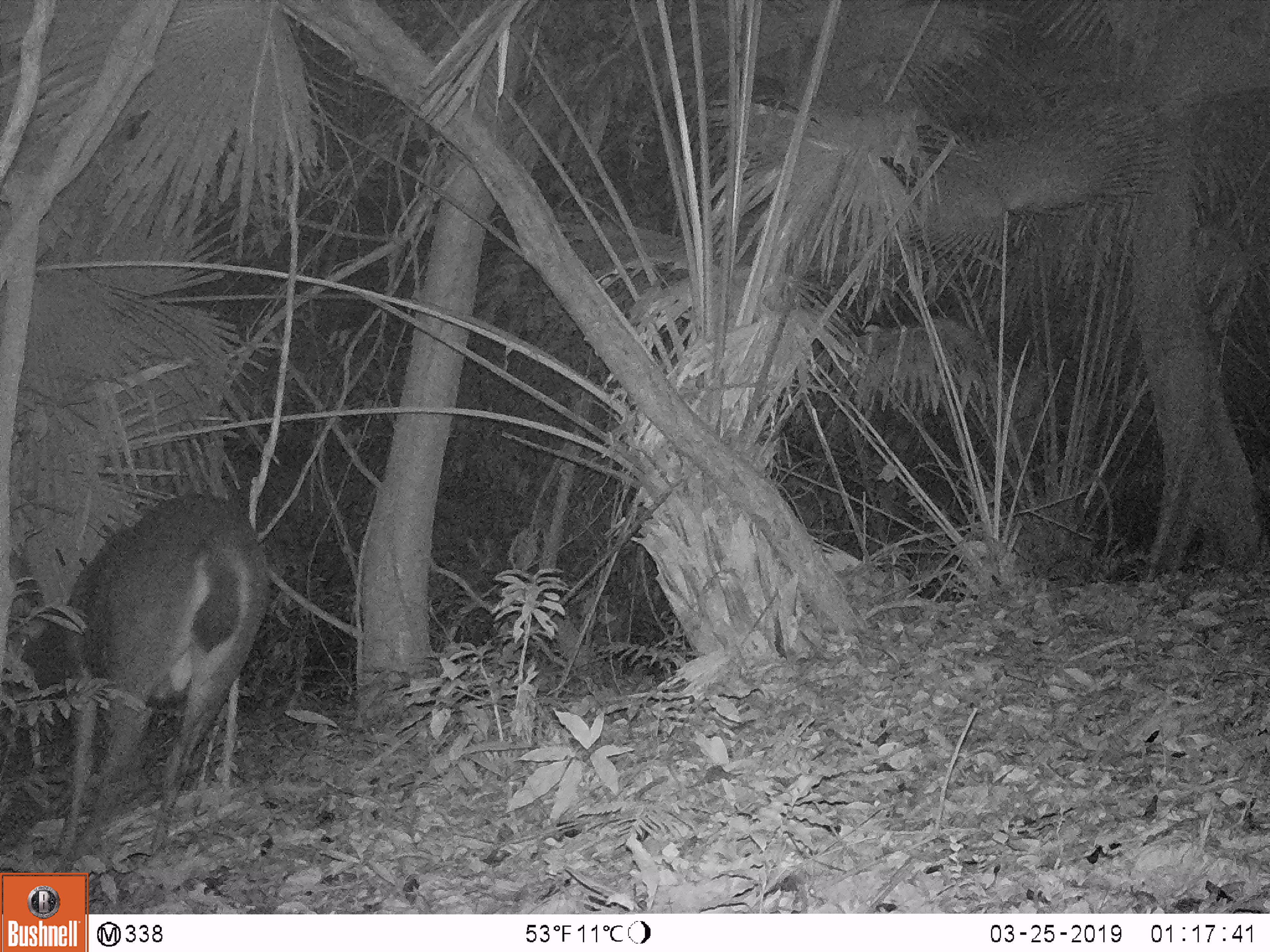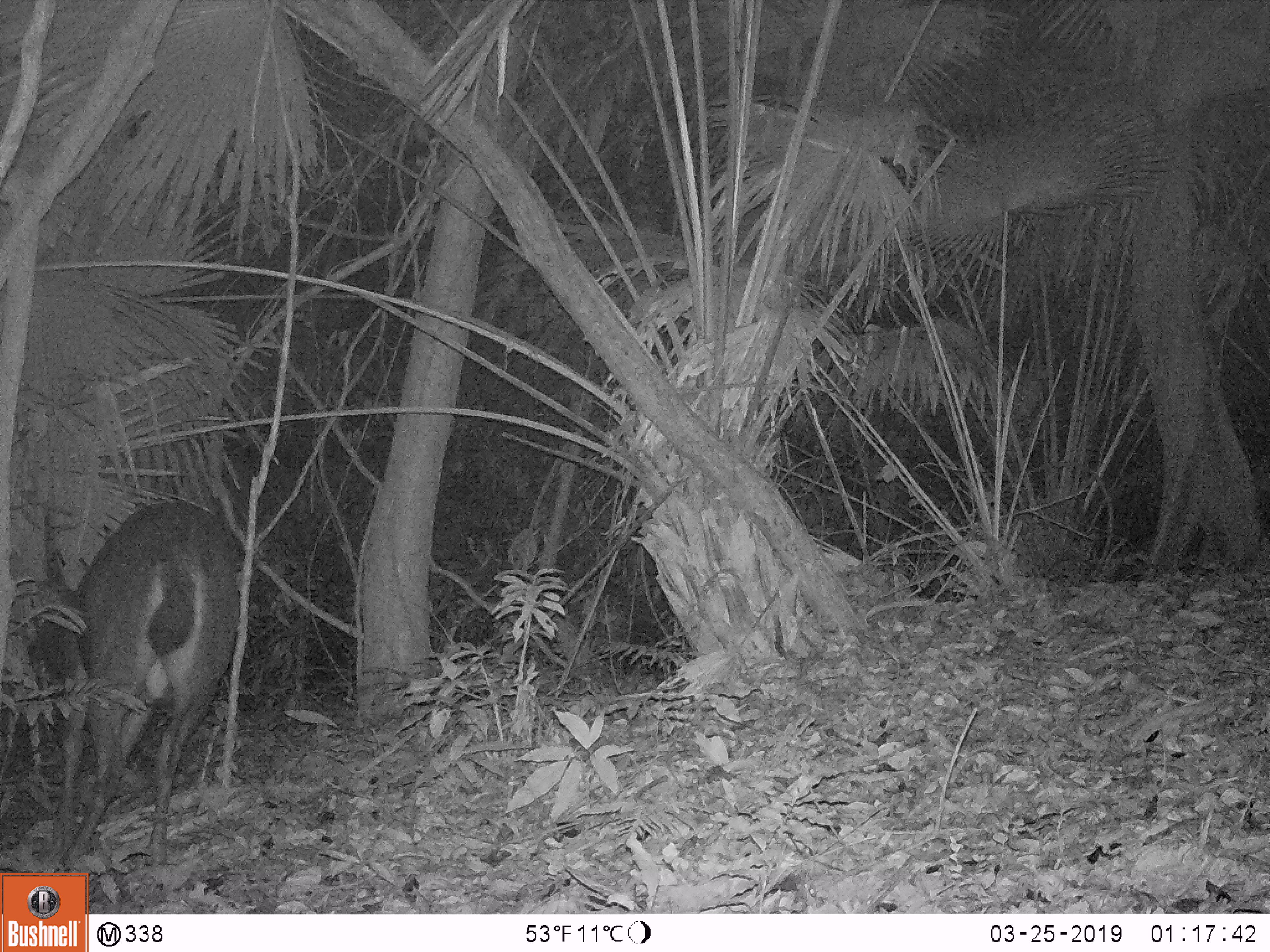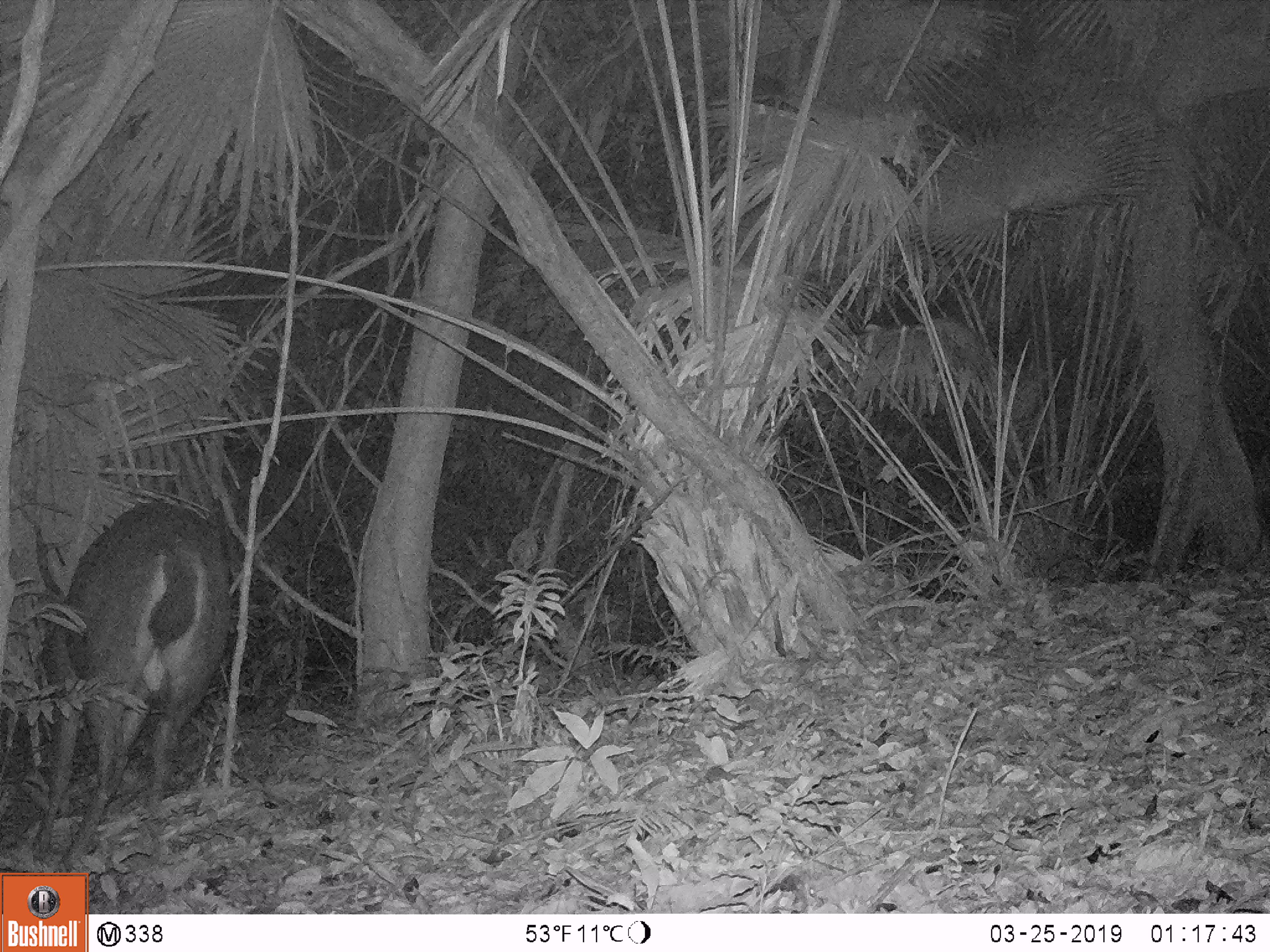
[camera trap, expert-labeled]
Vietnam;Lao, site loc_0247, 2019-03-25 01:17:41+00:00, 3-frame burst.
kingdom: Animalia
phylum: Chordata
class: Mammalia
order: Artiodactyla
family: Cervidae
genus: Rusa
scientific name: Rusa unicolor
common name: sambar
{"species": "sambar (Rusa unicolor)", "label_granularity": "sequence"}